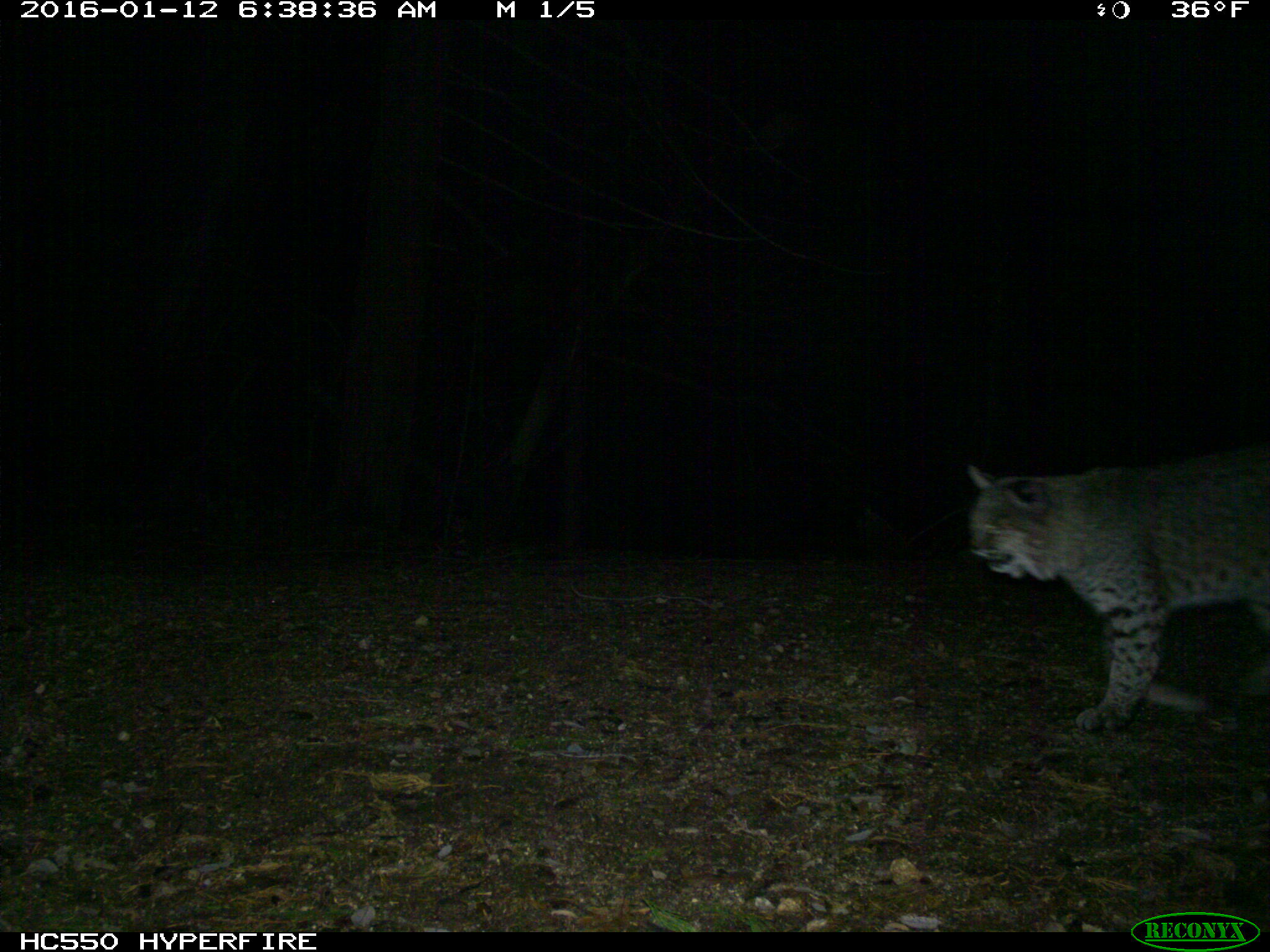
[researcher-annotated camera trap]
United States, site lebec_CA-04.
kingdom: Animalia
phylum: Chordata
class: Mammalia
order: Carnivora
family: Felidae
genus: Lynx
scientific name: Lynx rufus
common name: bobcat